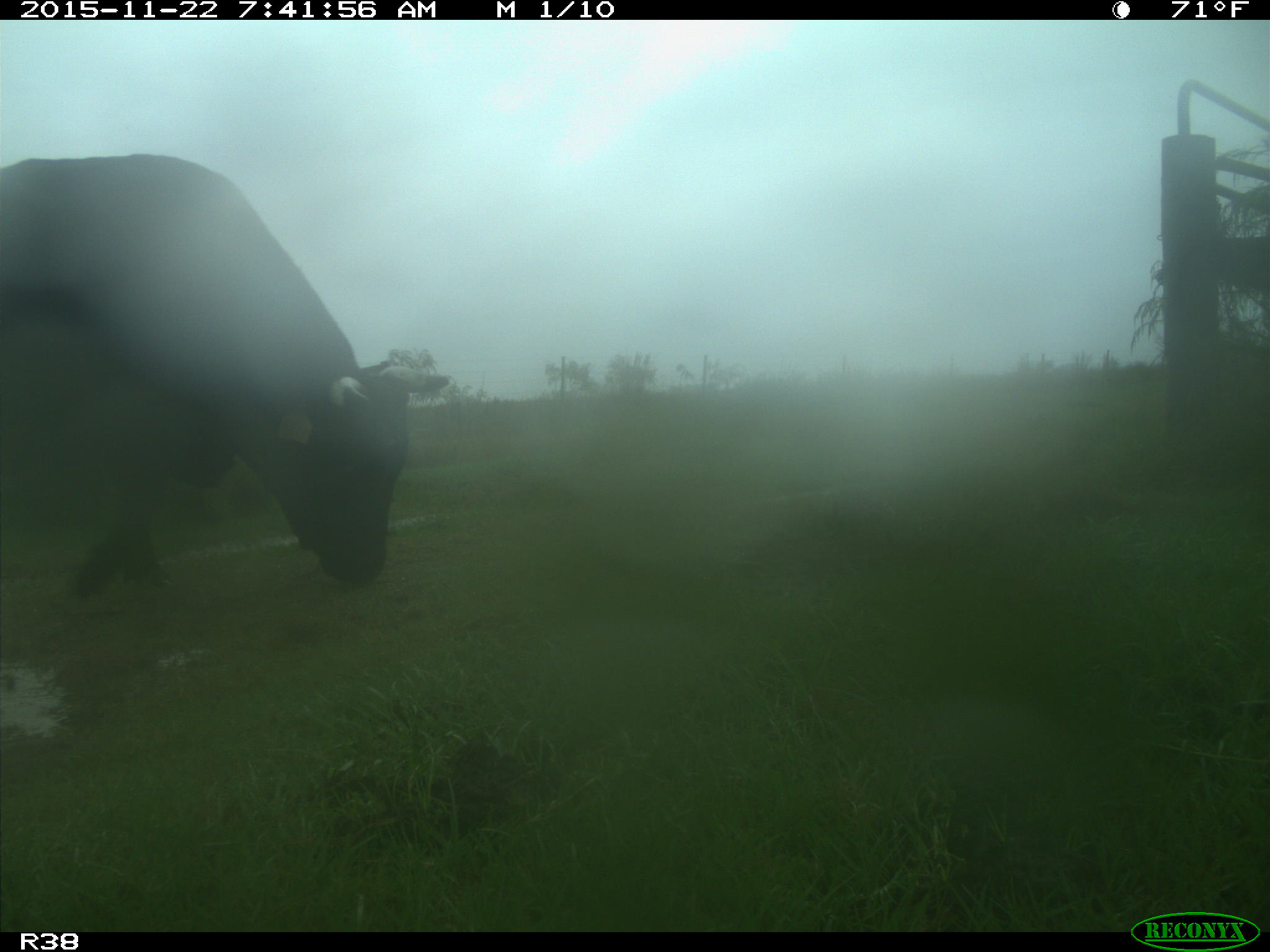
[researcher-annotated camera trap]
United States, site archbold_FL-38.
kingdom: Animalia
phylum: Chordata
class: Mammalia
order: Artiodactyla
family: Bovidae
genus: Bos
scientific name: Bos taurus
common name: domestic cow